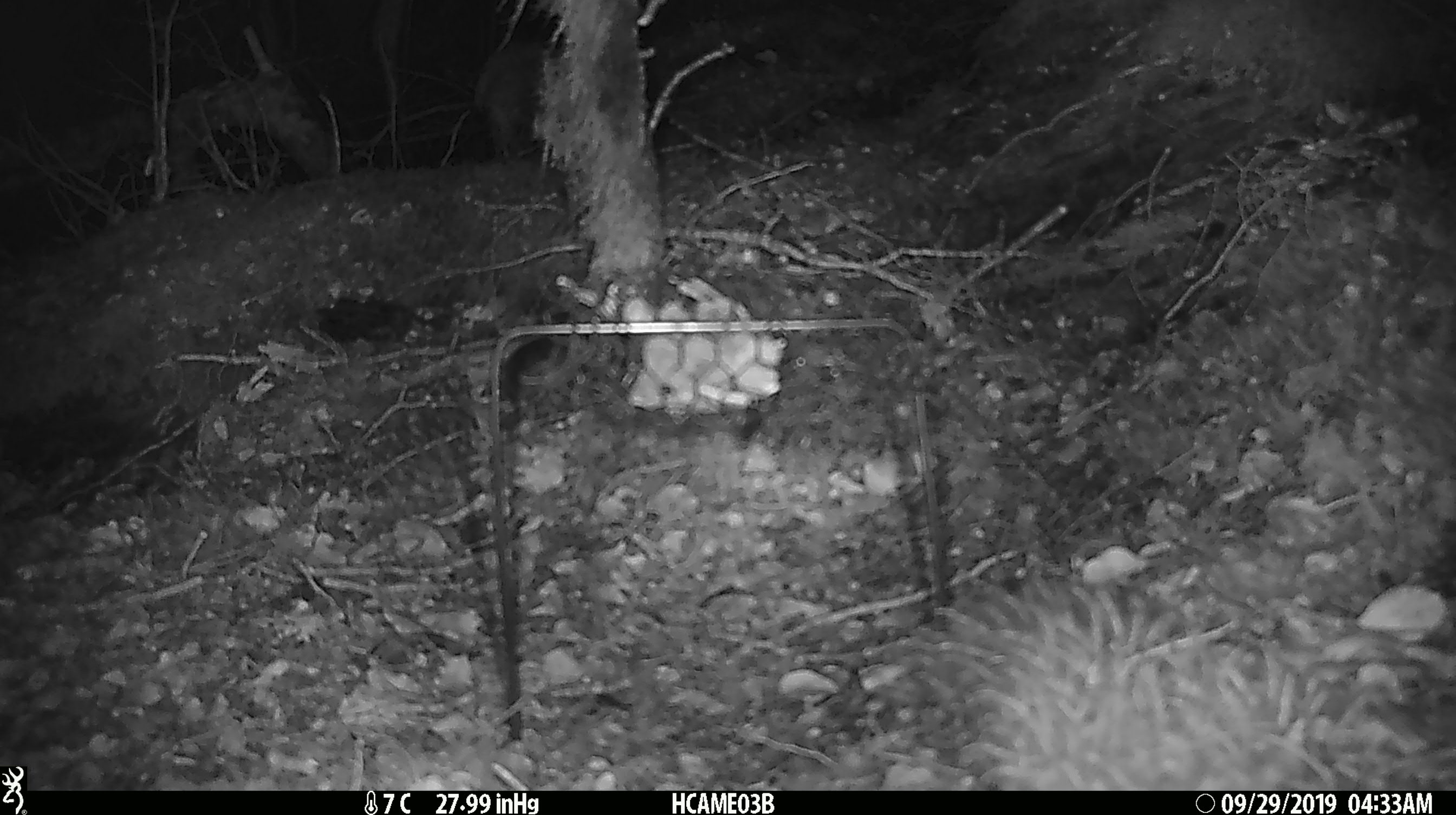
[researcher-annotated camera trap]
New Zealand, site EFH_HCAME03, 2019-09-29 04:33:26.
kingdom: Animalia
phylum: Chordata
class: Mammalia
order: Rodentia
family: Muridae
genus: Mus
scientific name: Mus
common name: mouse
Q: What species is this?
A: Mouse (Mus).